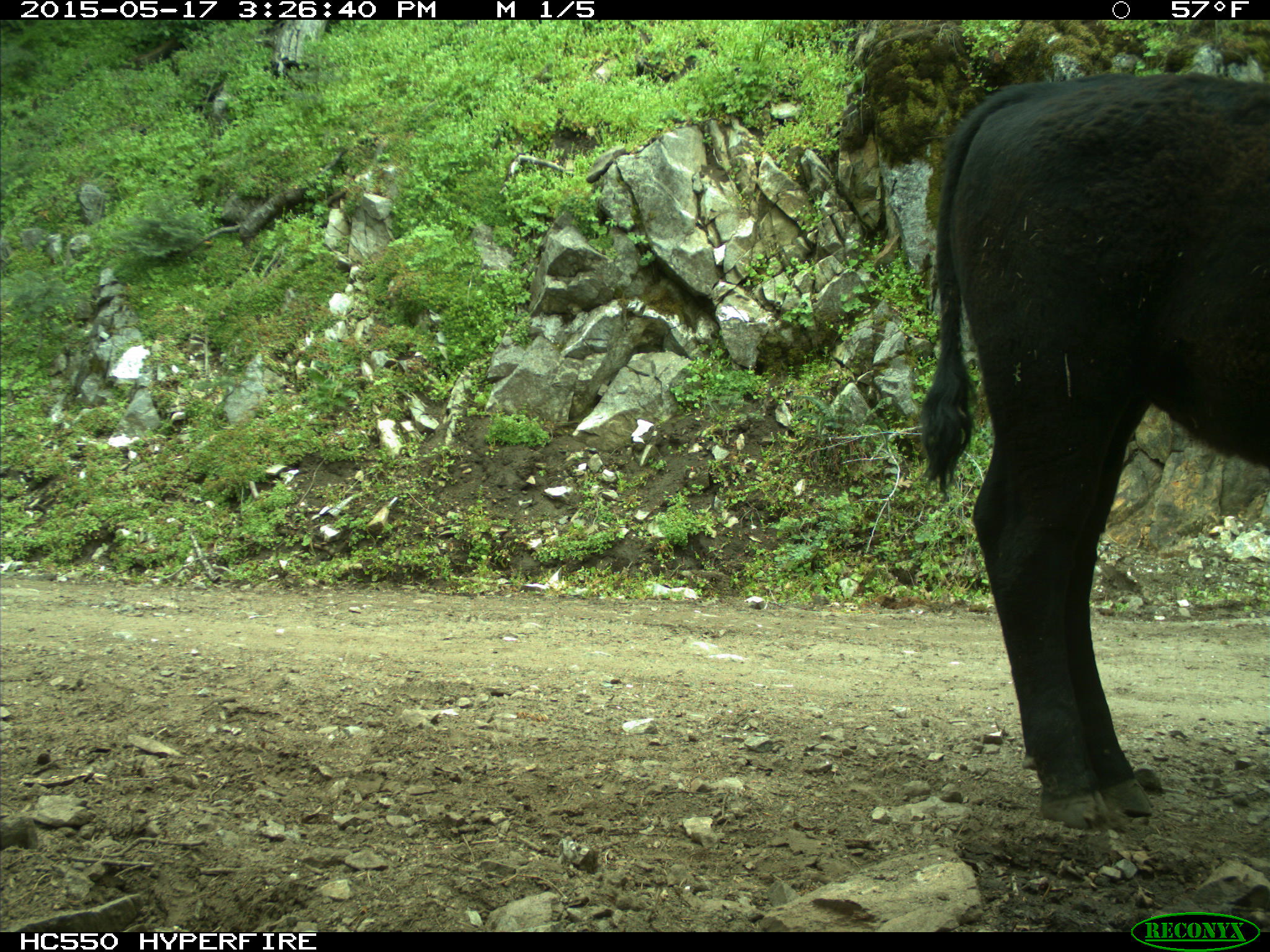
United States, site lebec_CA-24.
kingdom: Animalia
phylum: Chordata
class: Mammalia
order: Artiodactyla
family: Bovidae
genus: Bos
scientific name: Bos taurus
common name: domestic cow